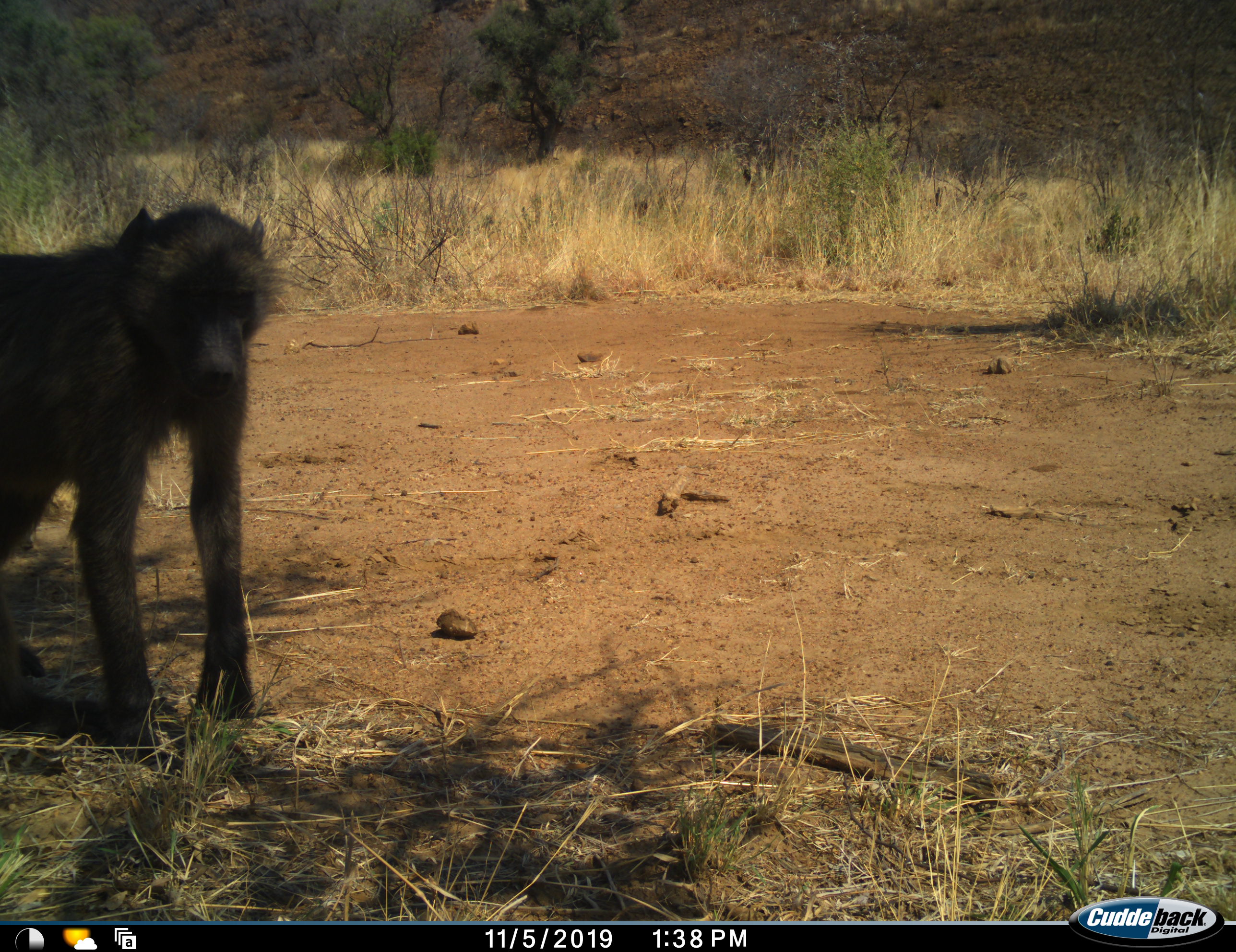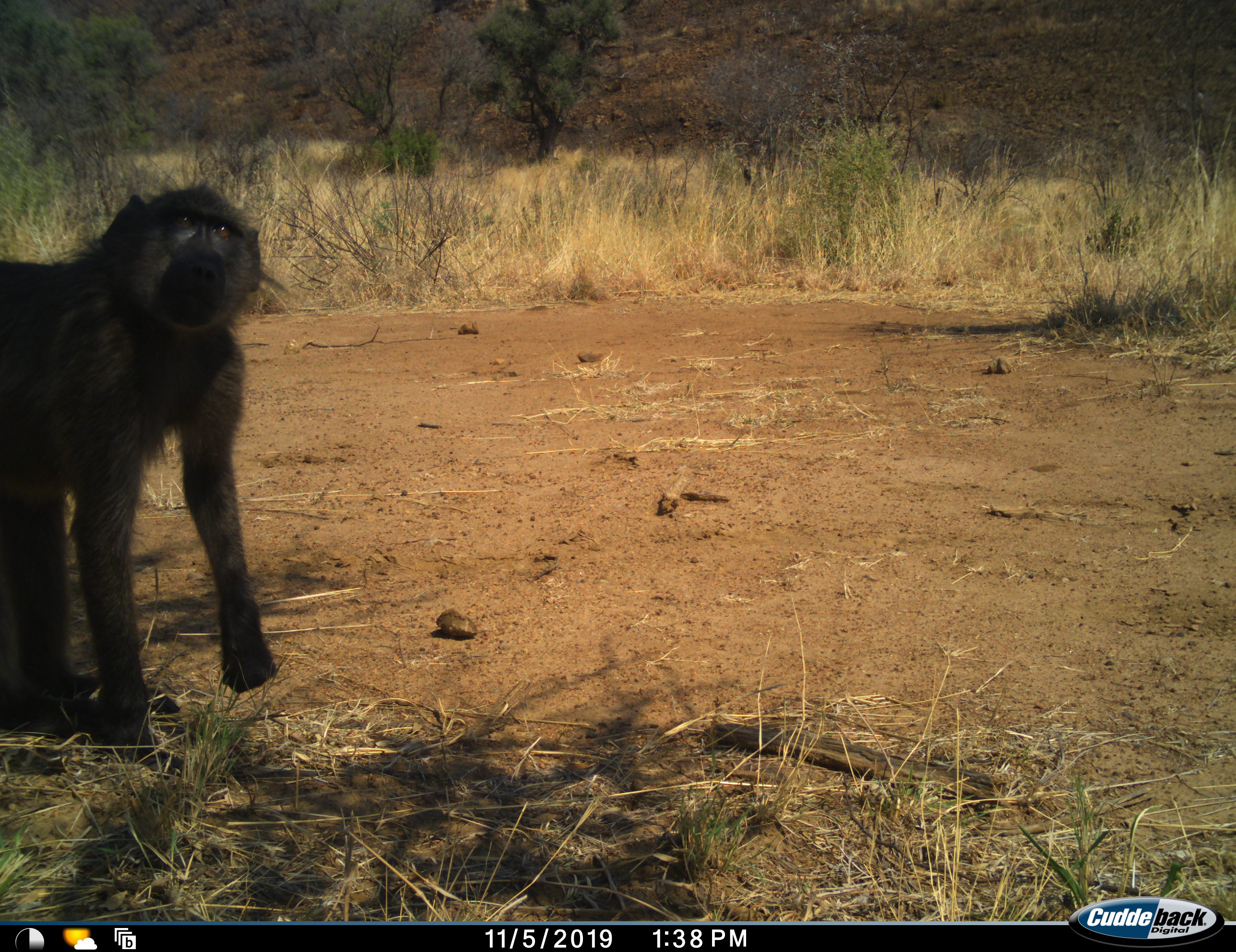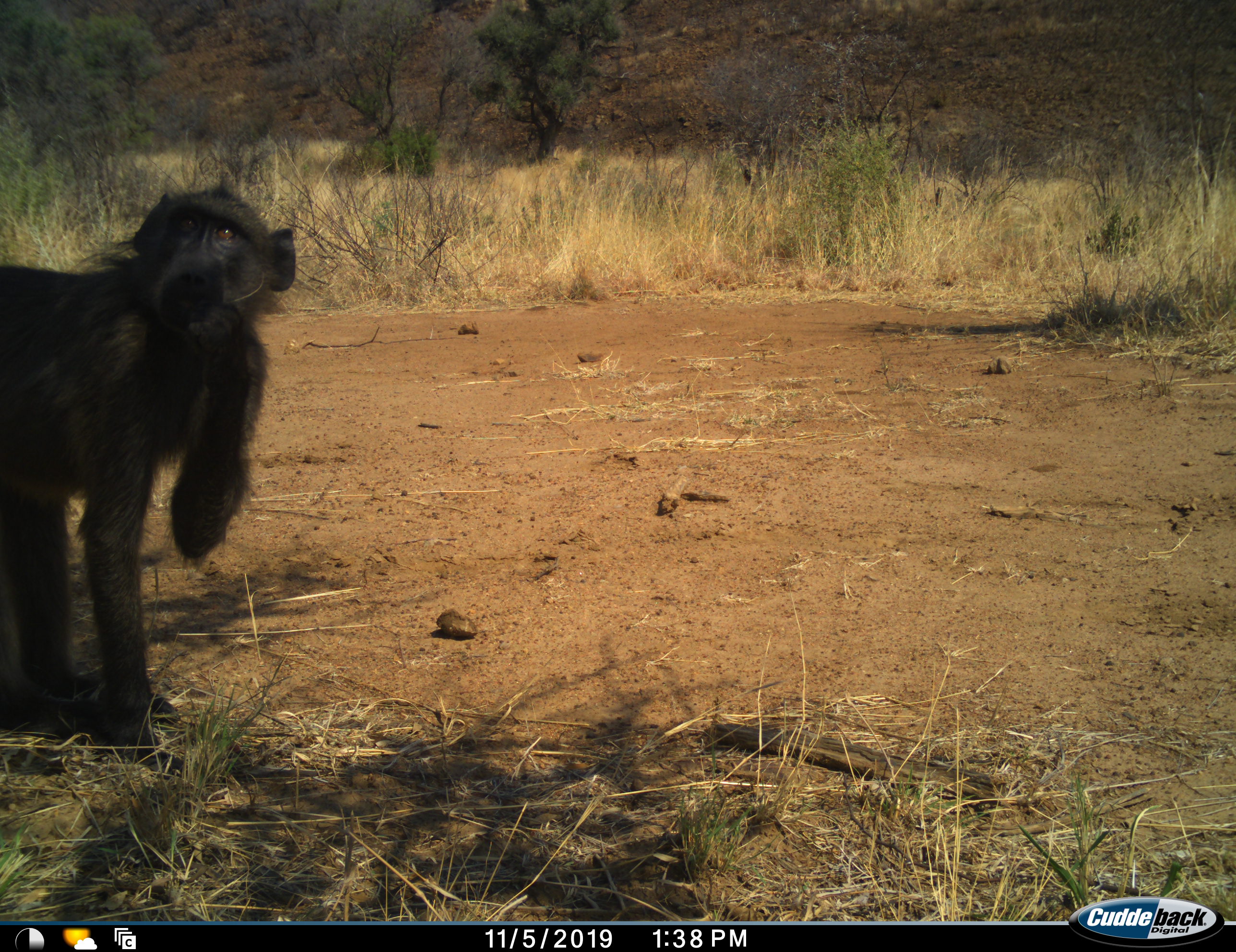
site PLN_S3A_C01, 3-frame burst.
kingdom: Animalia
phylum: Chordata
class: Mammalia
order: Primates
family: Cercopithecidae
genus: Papio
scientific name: Papio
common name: baboon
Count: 1.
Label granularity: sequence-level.